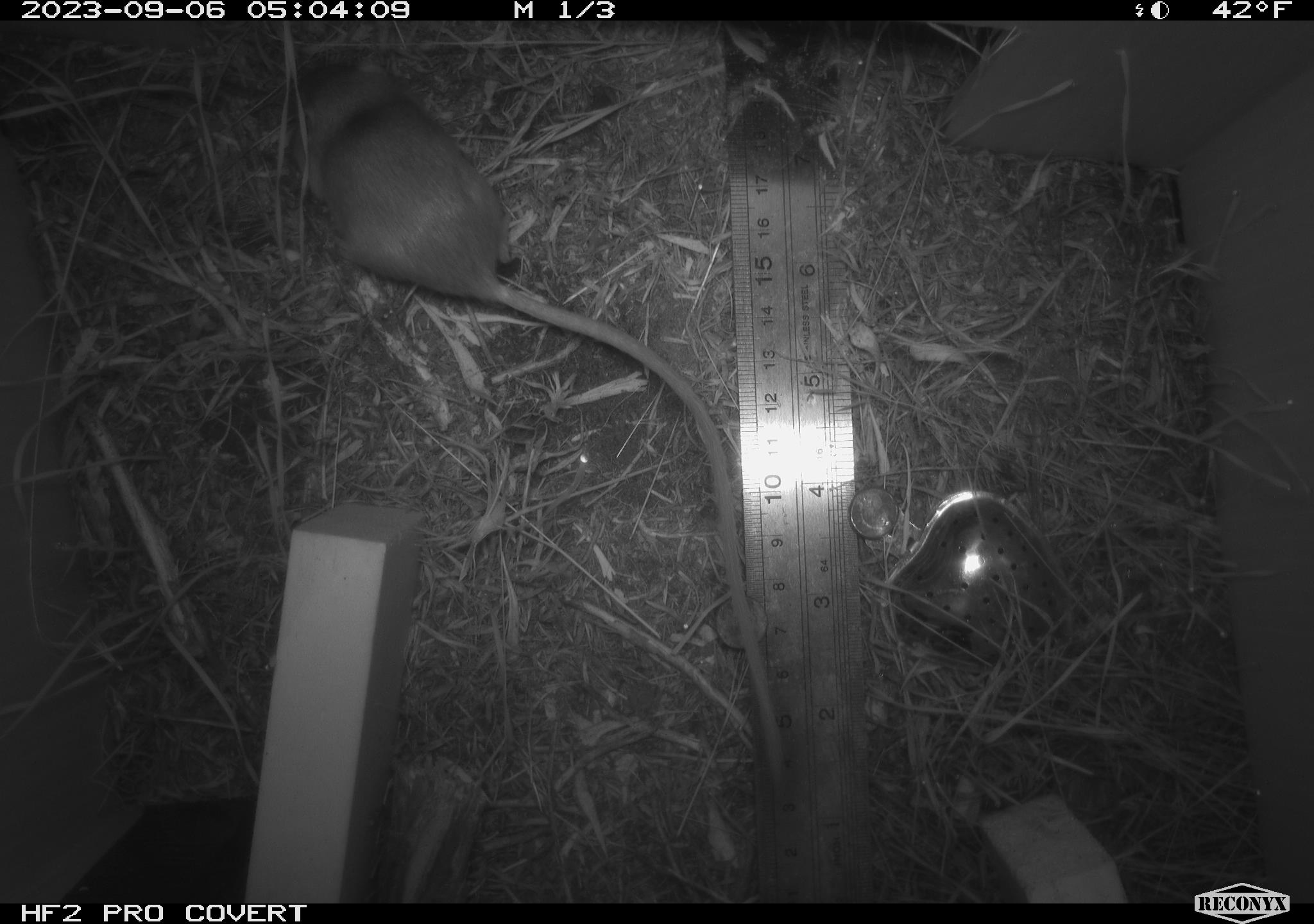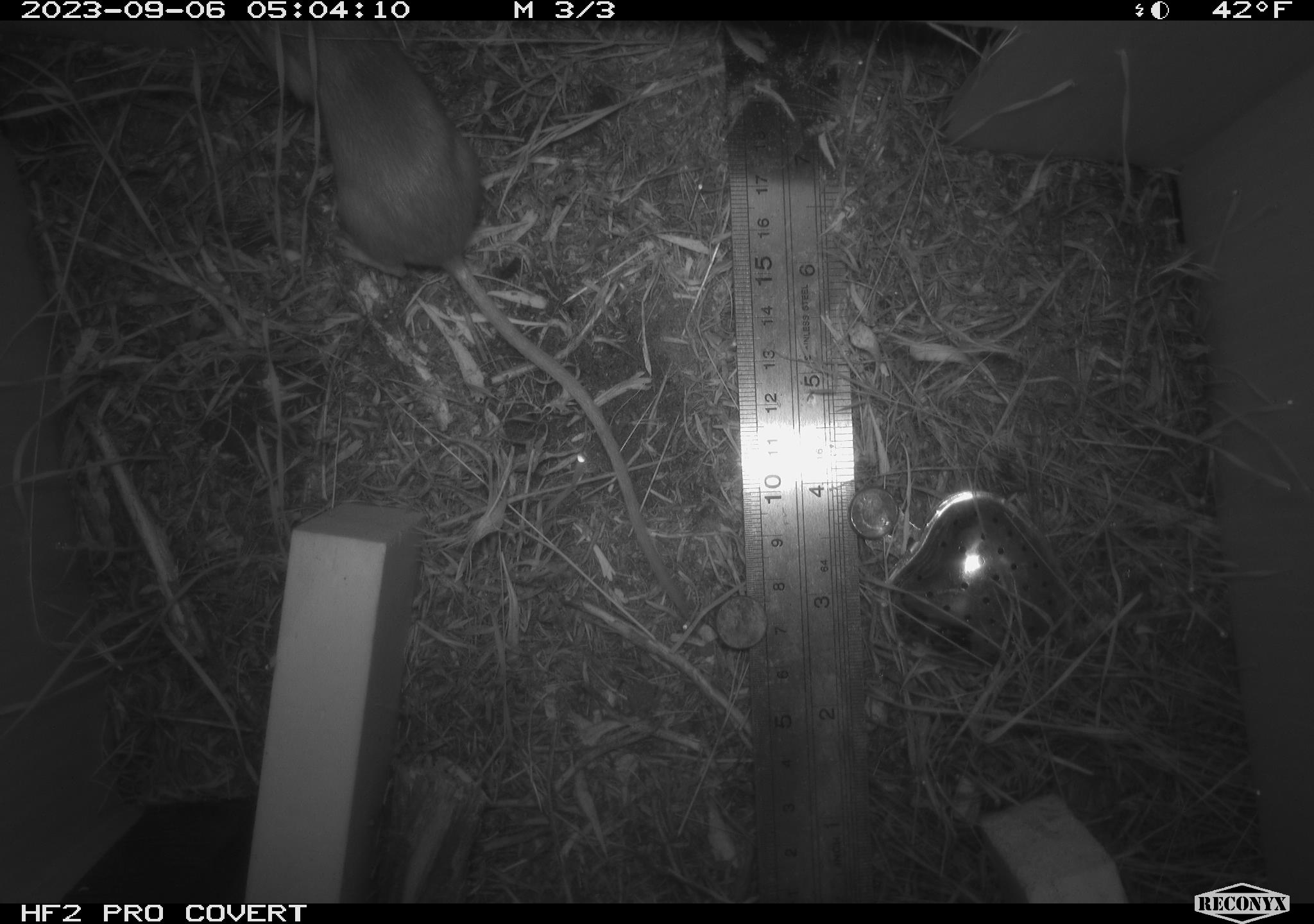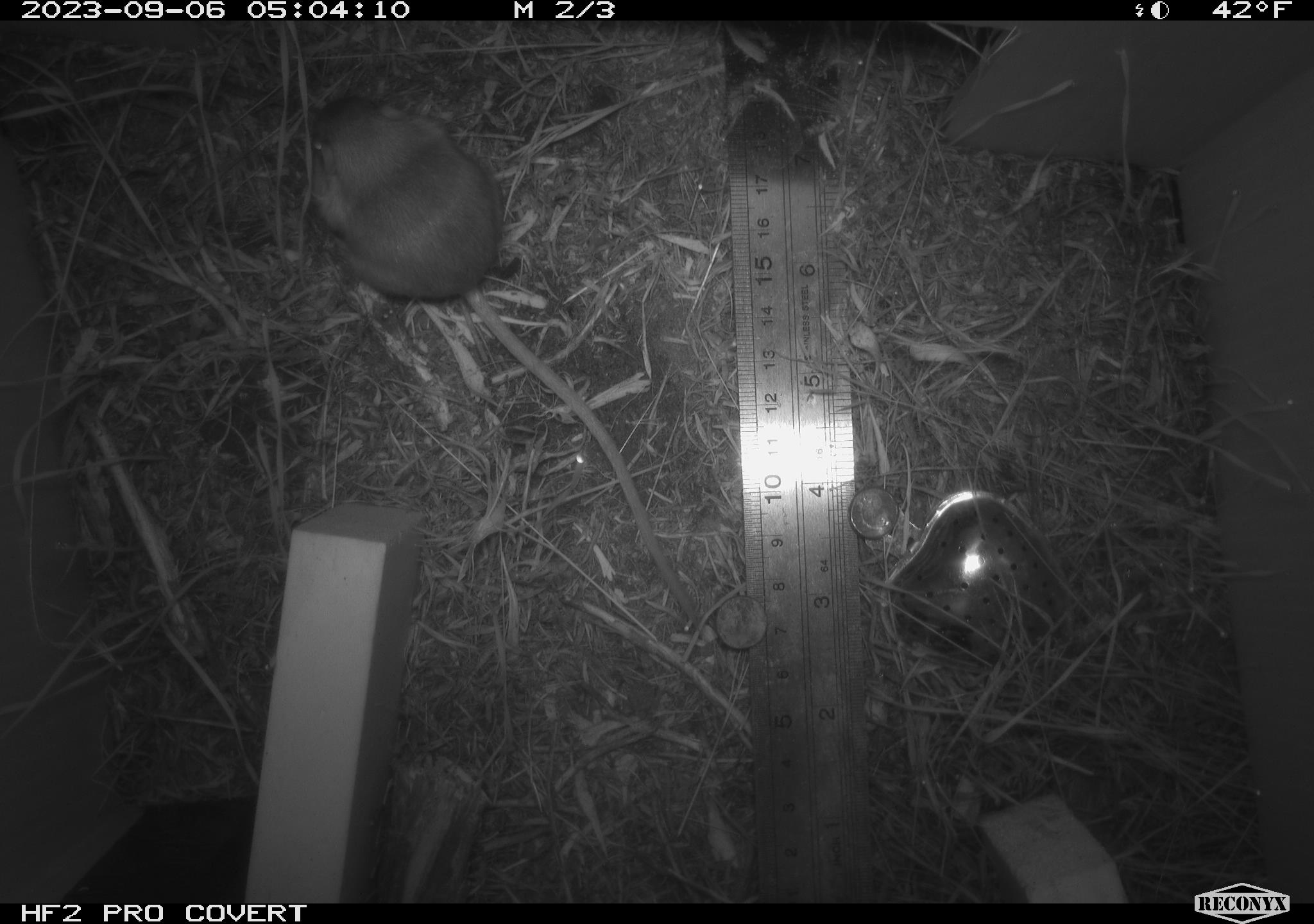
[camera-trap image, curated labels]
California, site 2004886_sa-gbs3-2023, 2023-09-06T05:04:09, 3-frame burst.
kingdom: Animalia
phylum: Chordata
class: Mammalia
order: Rodentia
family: Heteromyidae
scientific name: Heteromyidae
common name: kangaroo rats and pocket mice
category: heteromyidae family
Heteromyidae family (kangaroo rats and pocket mice) (Heteromyidae).